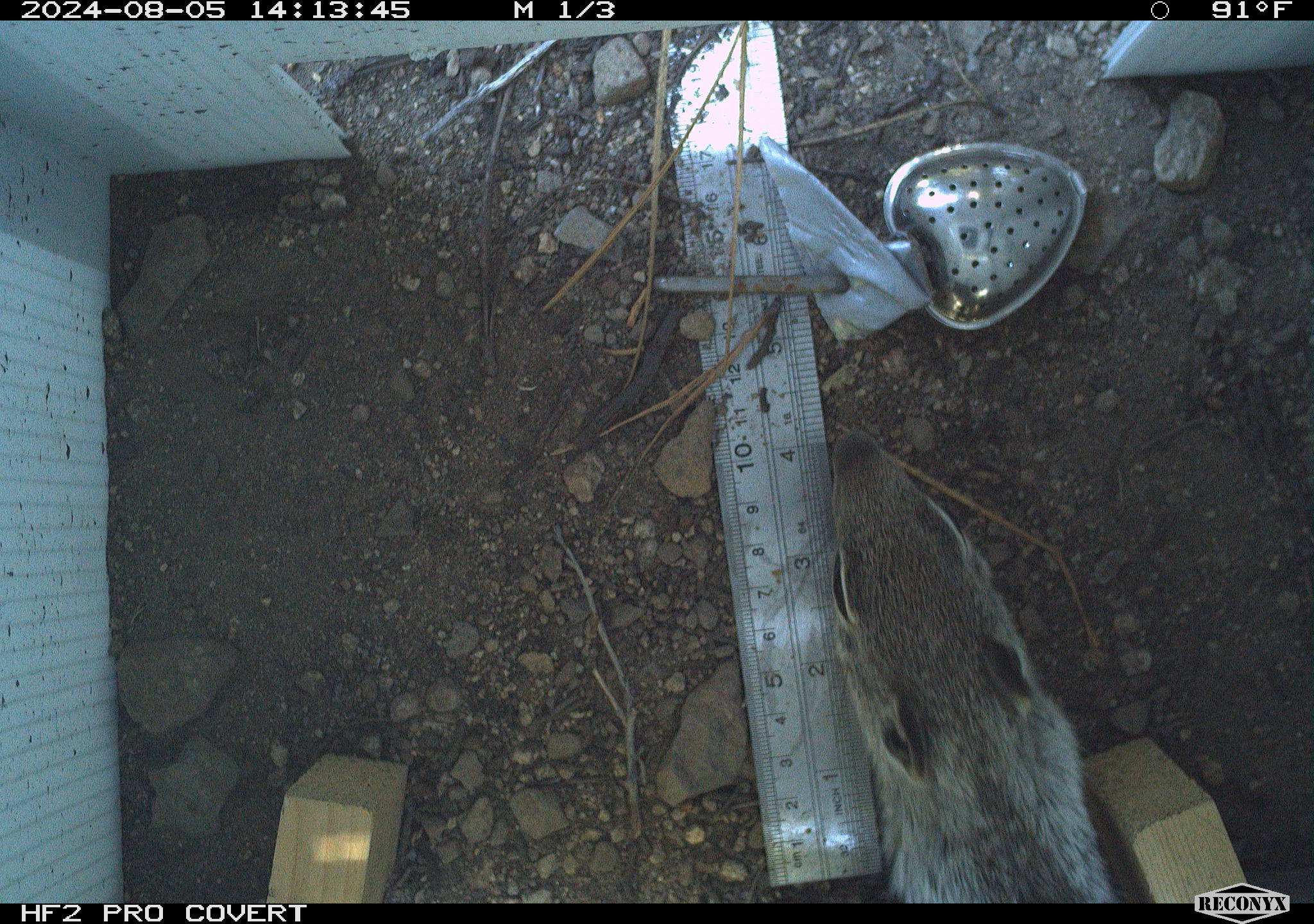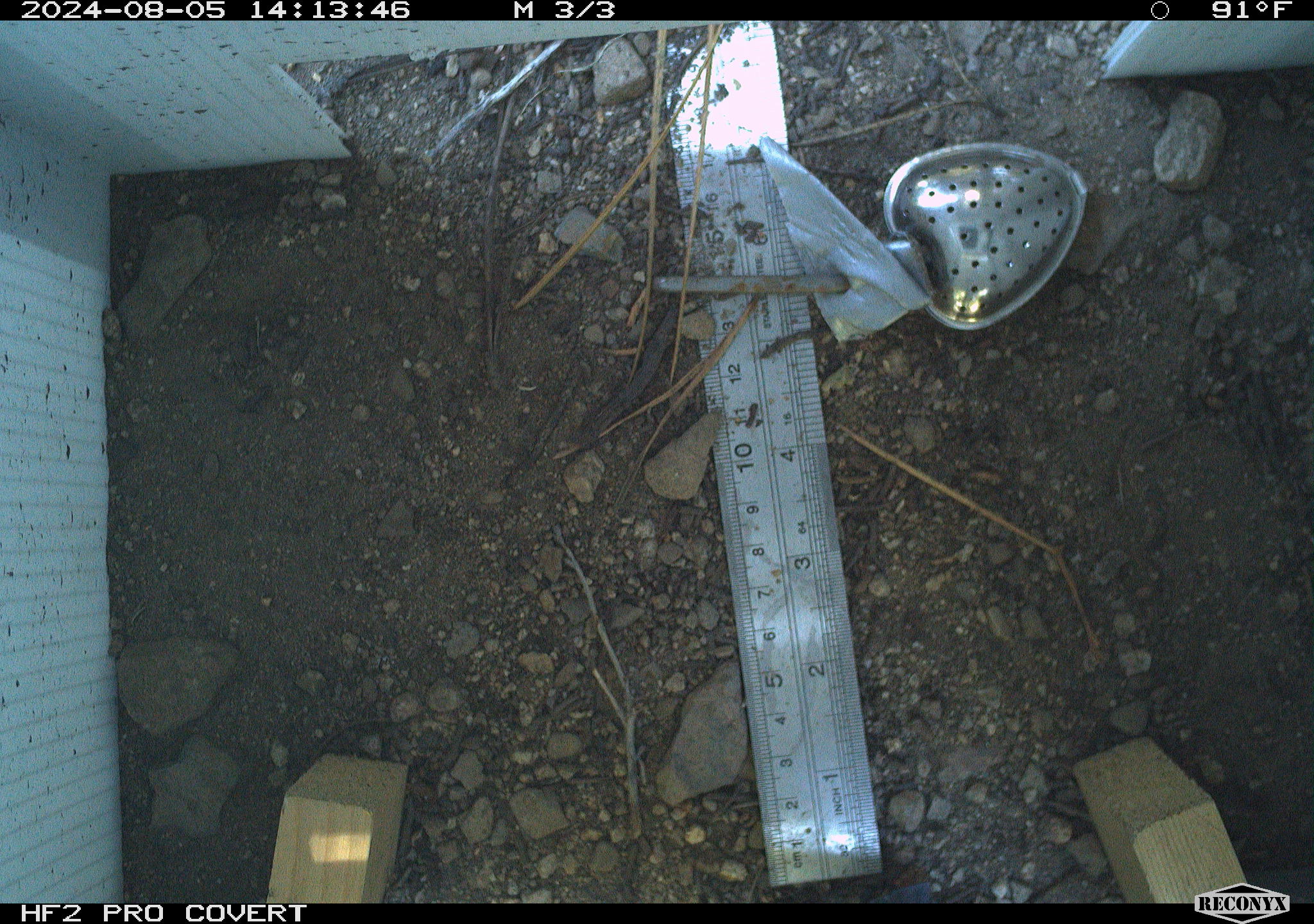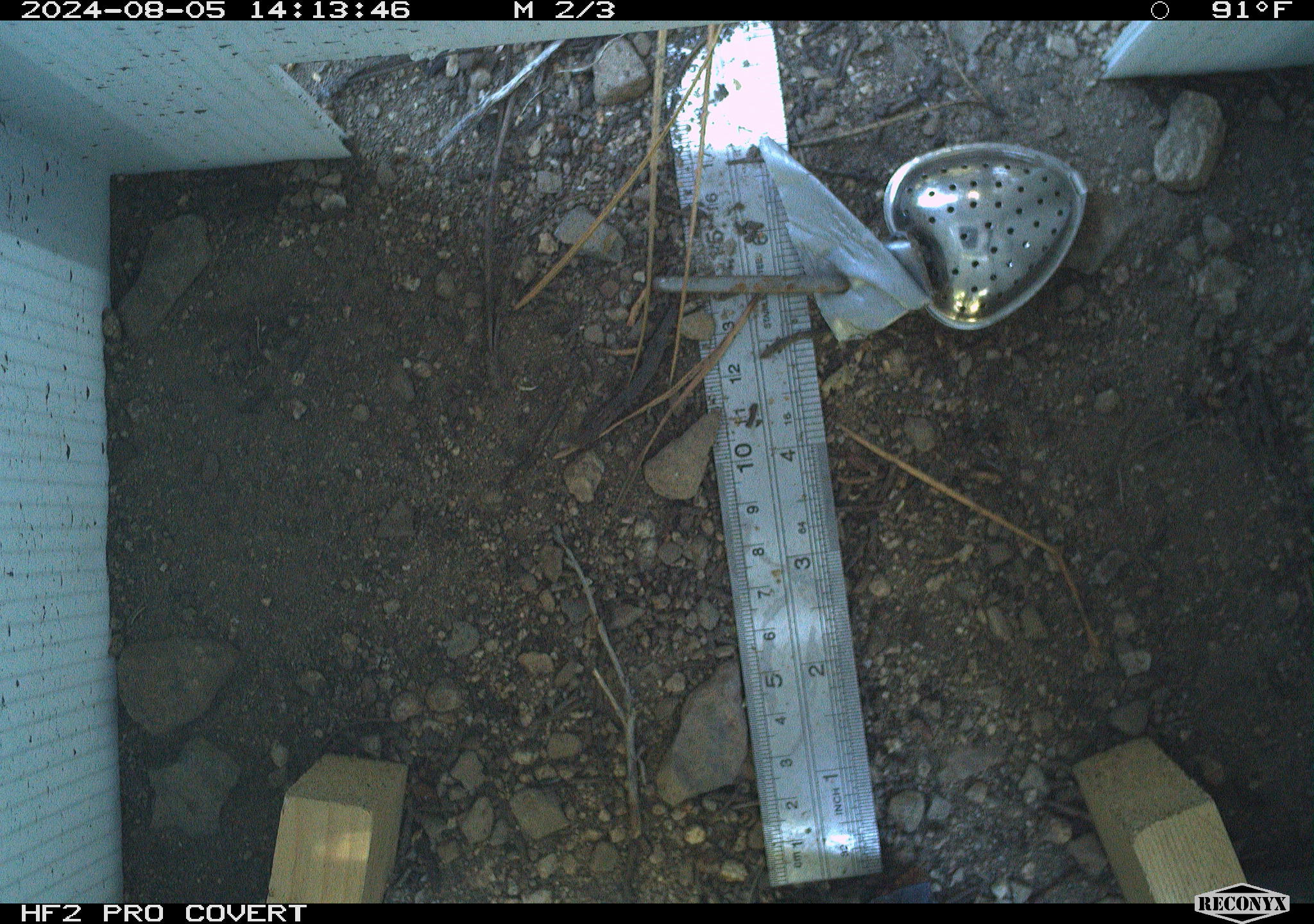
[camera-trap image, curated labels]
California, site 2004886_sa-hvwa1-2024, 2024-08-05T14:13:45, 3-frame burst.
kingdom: Animalia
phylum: Chordata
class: Mammalia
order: Rodentia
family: Sciuridae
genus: Otospermophilus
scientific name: Otospermophilus beecheyi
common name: california ground squirrel